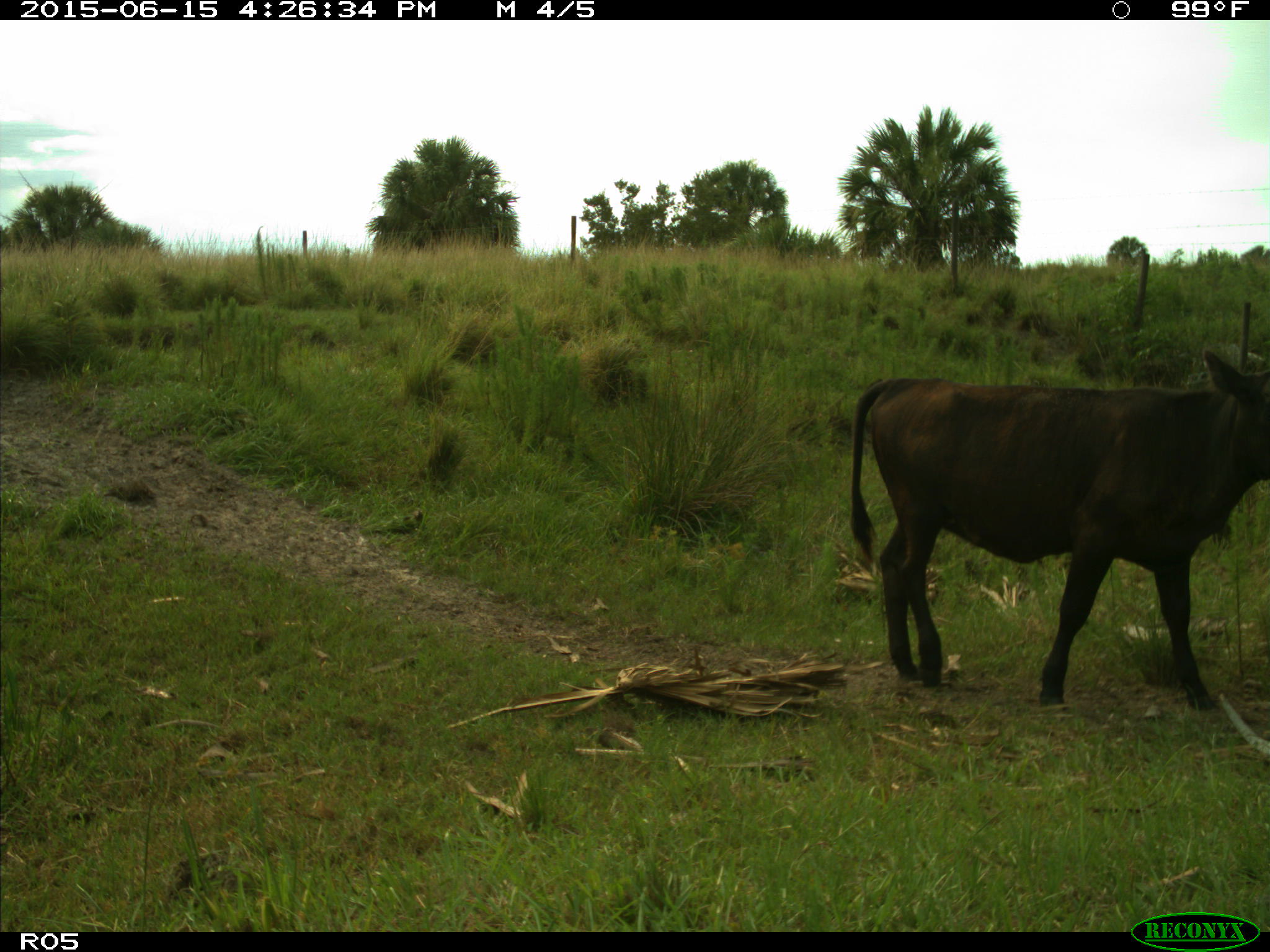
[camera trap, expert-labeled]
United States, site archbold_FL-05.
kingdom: Animalia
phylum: Chordata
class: Mammalia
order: Artiodactyla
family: Bovidae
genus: Bos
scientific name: Bos taurus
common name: domestic cow